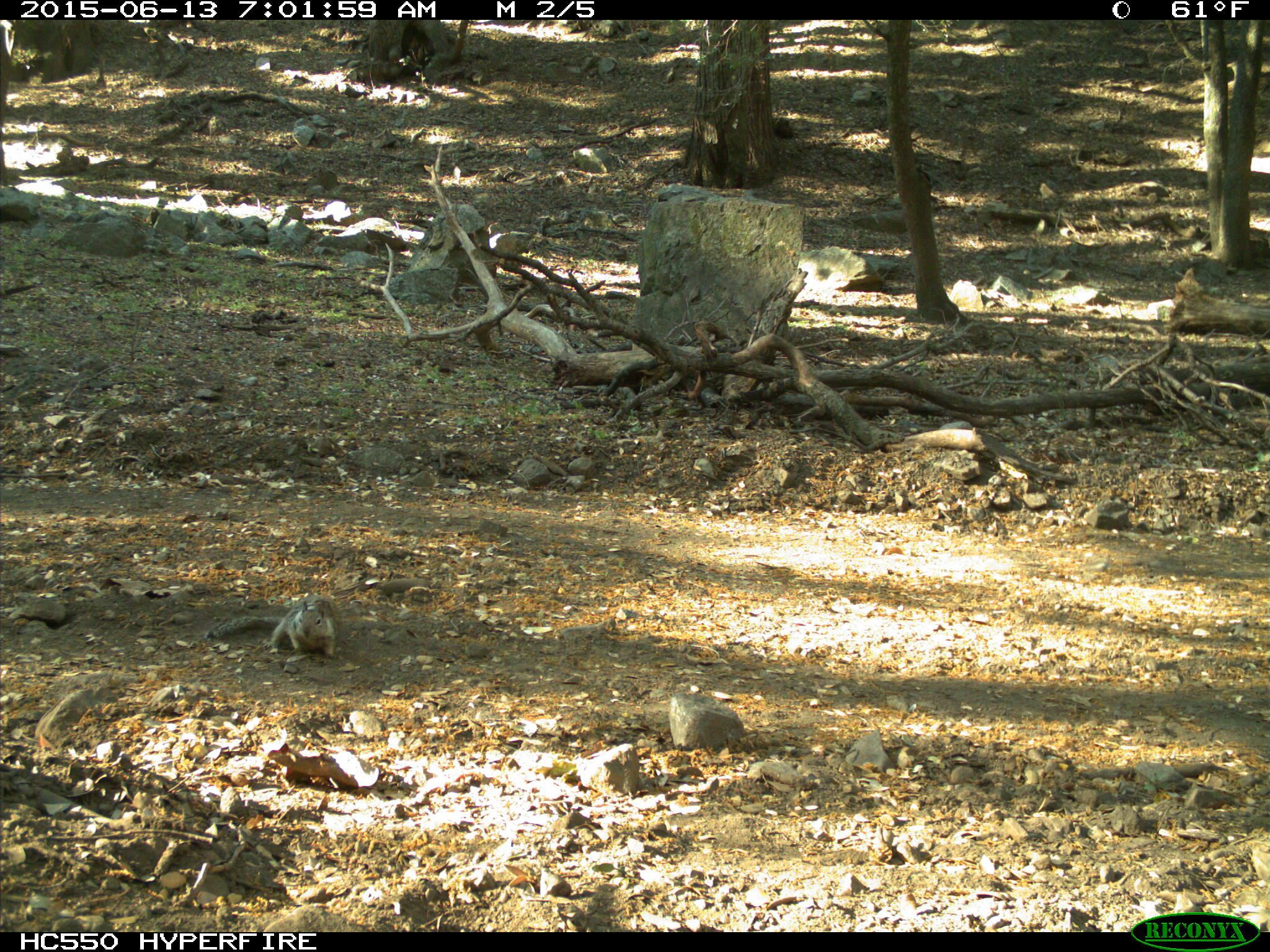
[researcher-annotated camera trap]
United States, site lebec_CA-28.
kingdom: Animalia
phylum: Chordata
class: Mammalia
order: Rodentia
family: Sciuridae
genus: Otospermophilus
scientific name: Otospermophilus beecheyi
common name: california ground squirrel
Otospermophilus beecheyi (california ground squirrel).